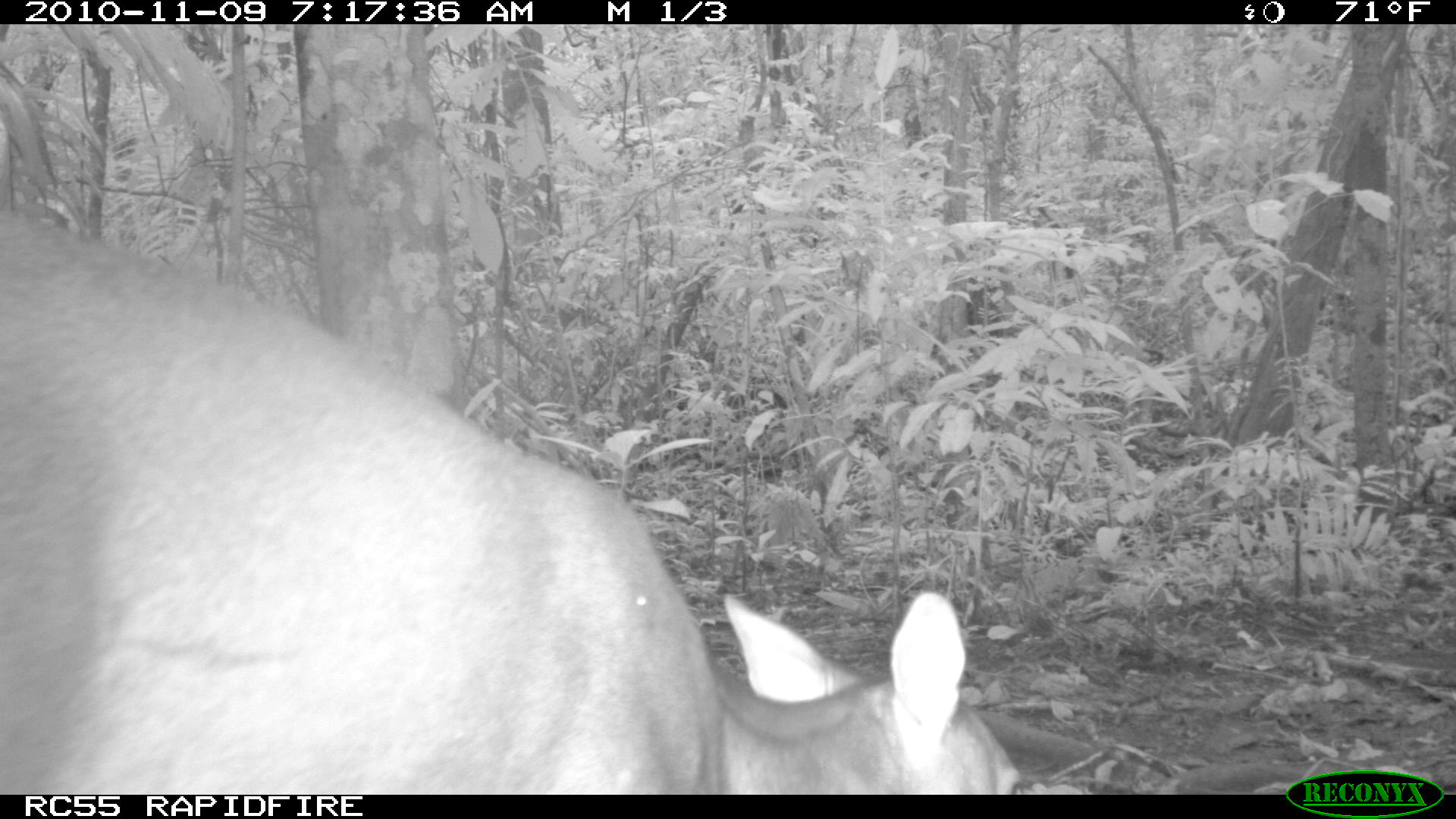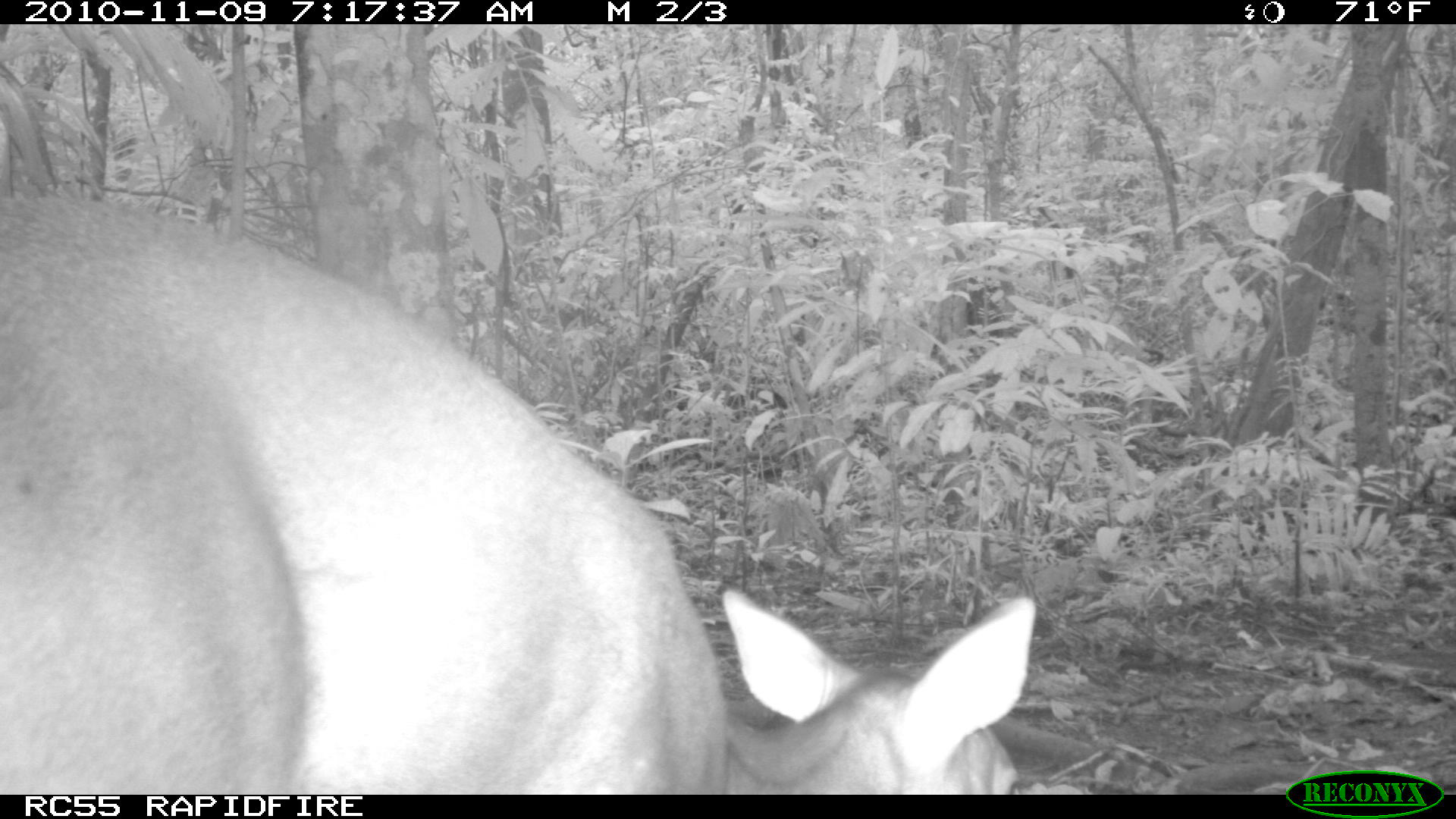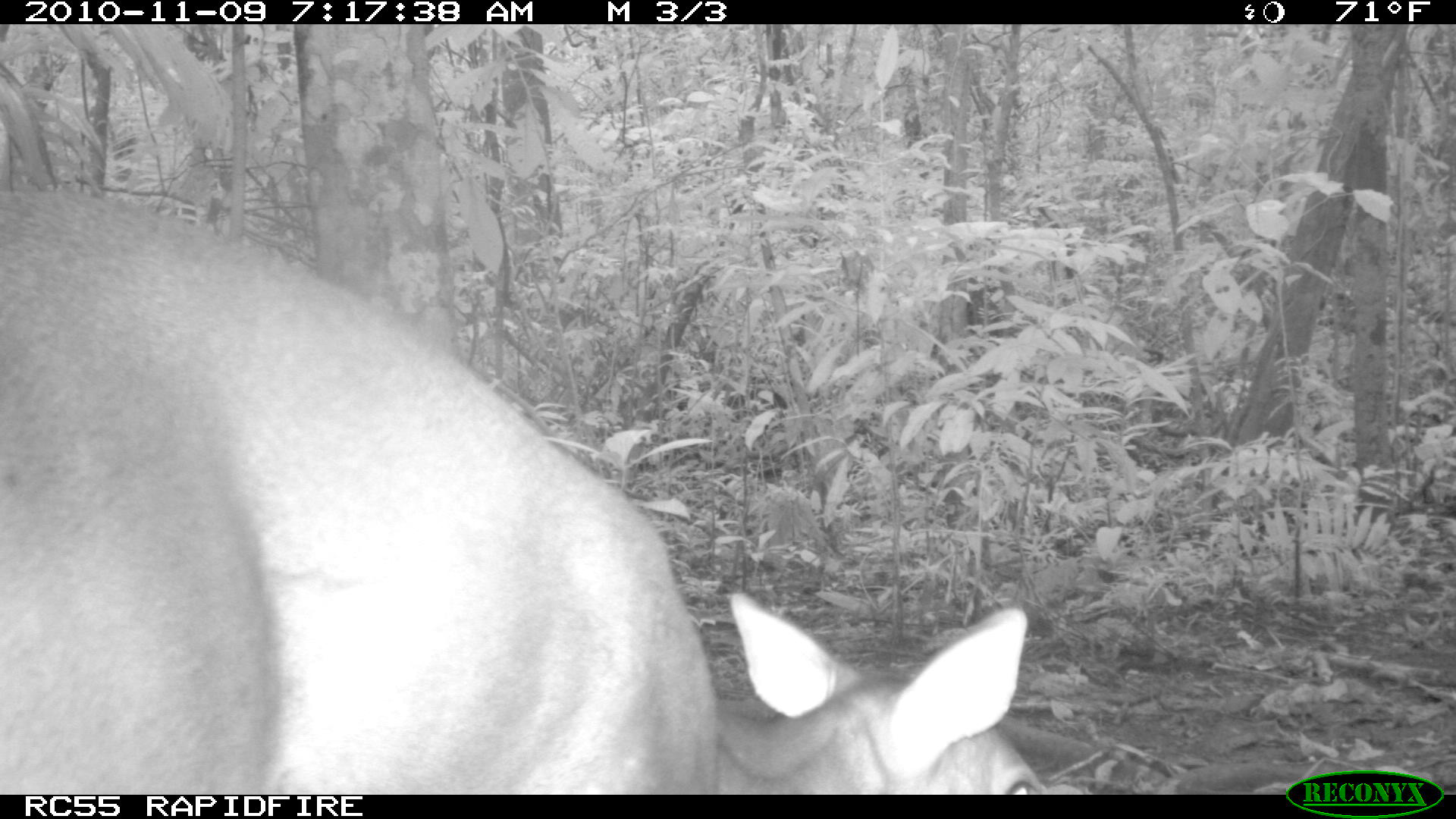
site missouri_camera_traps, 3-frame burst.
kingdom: Animalia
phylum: Chordata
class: Mammalia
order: Artiodactyla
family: Cervidae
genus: Odocoileus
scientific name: Odocoileus virginianus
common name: white-tailed deer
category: white tailed deer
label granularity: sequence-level